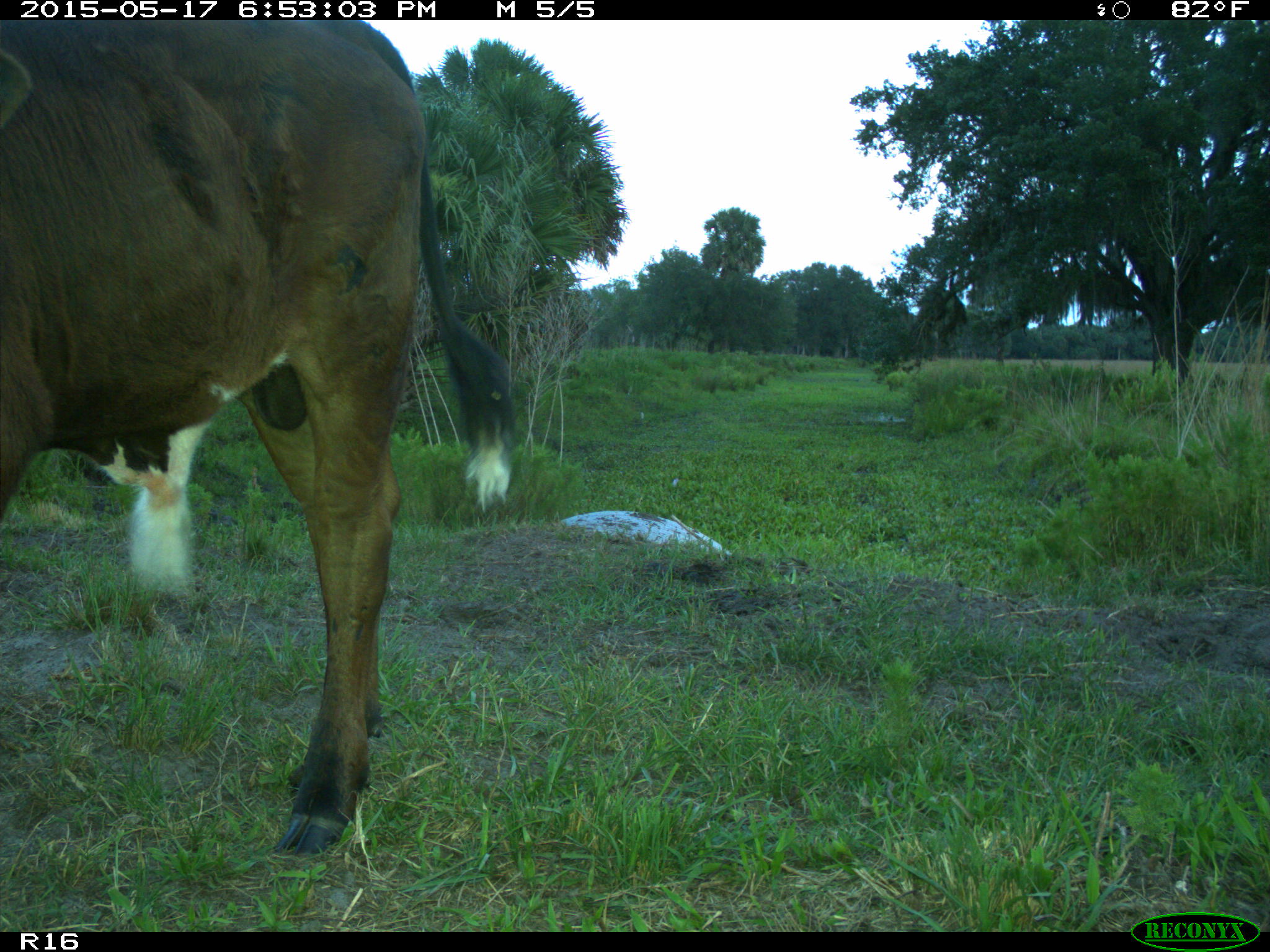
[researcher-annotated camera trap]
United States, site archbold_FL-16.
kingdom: Animalia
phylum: Chordata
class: Mammalia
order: Artiodactyla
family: Bovidae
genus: Bos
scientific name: Bos taurus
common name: domestic cow